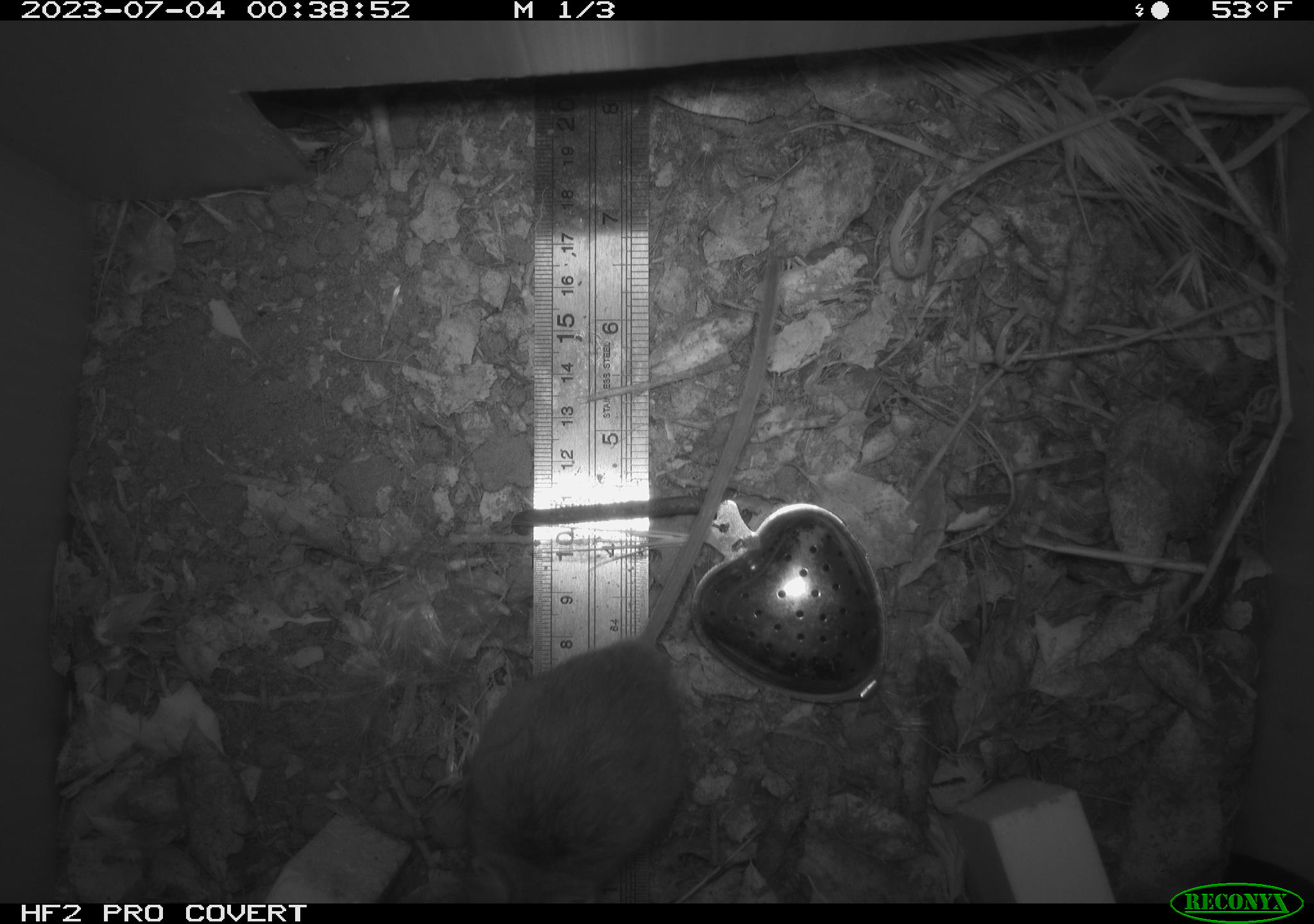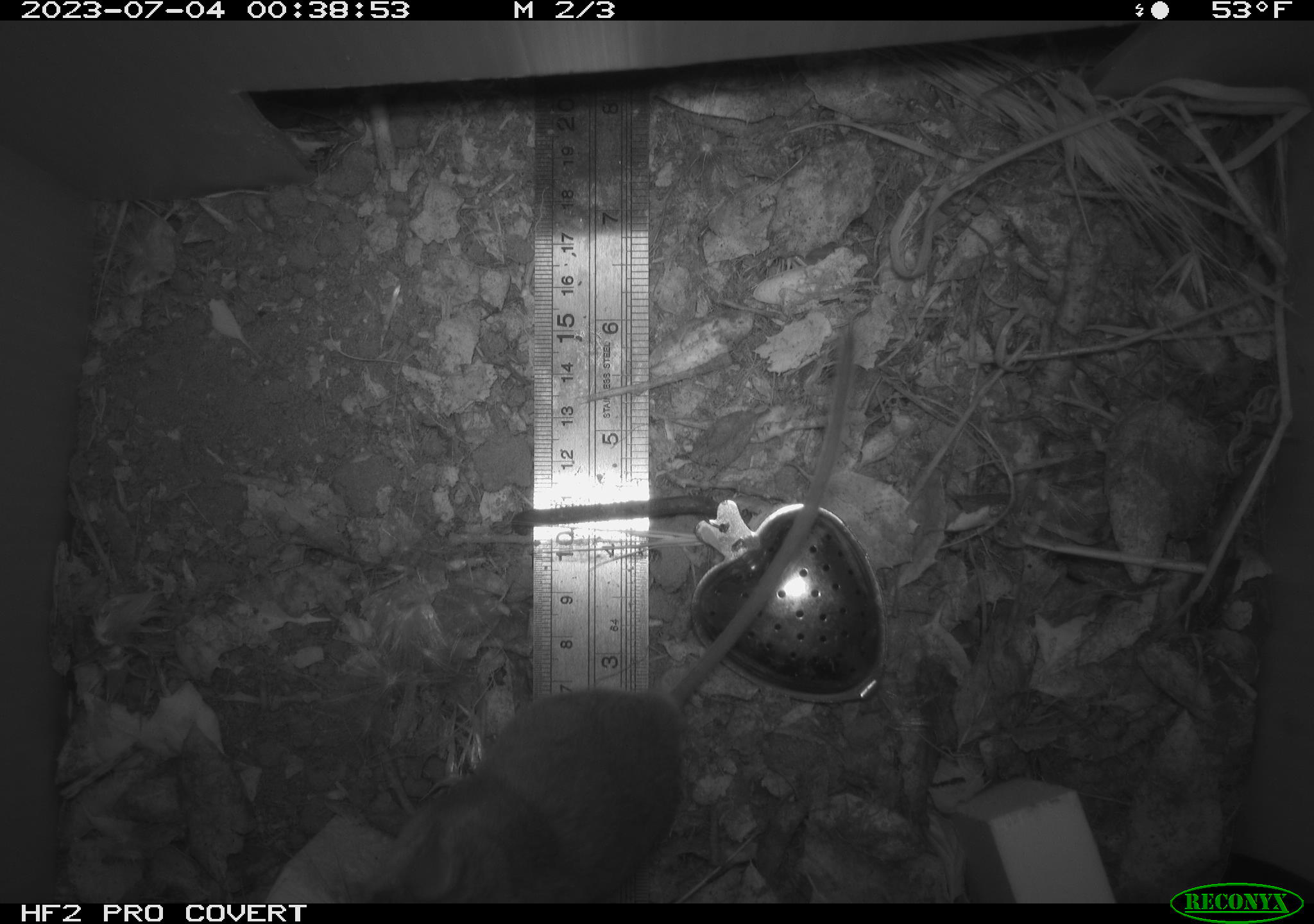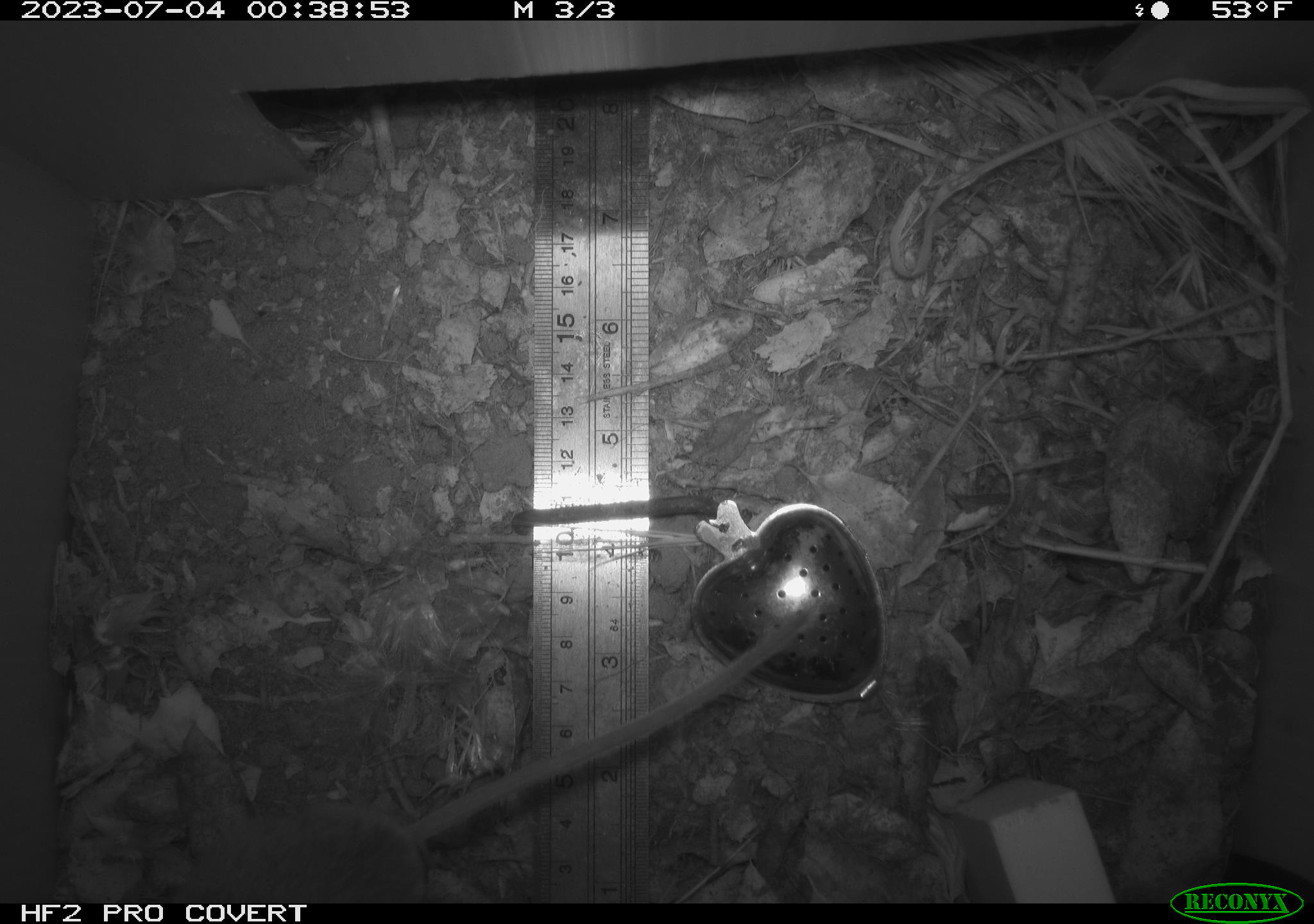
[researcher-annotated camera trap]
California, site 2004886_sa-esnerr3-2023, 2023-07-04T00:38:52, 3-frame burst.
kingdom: Animalia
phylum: Chordata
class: Mammalia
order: Rodentia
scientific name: Rodentia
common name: mouse species